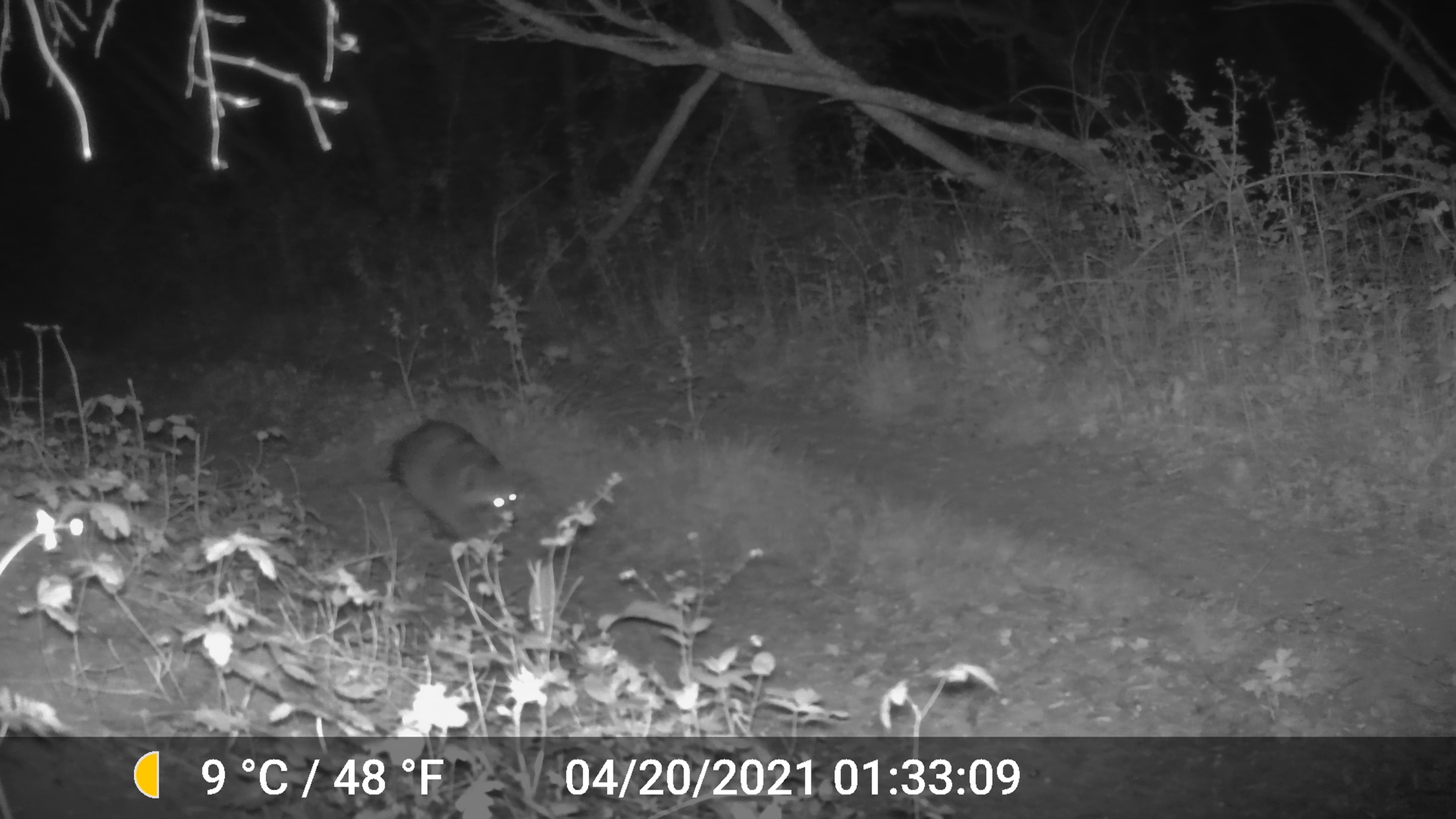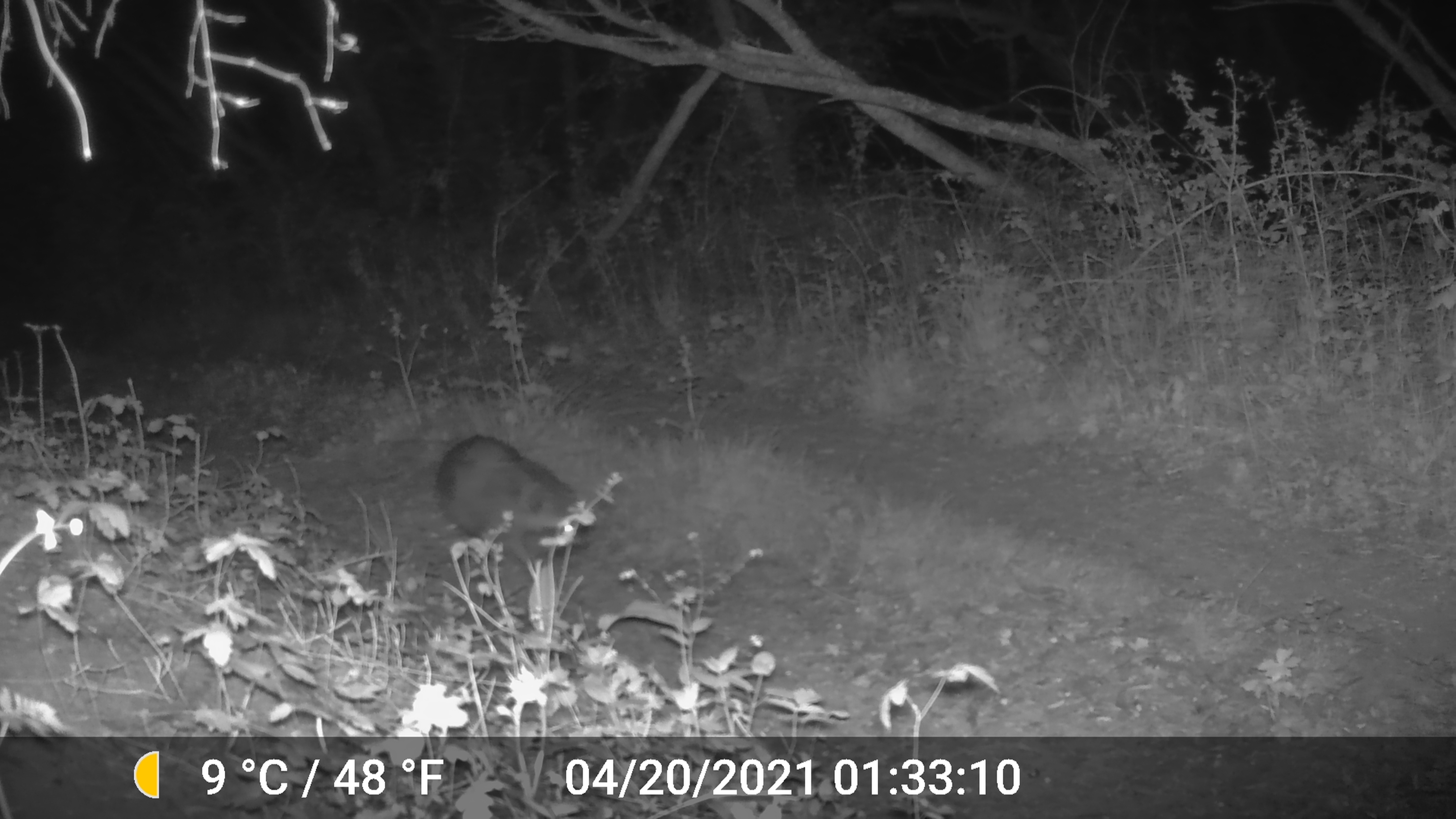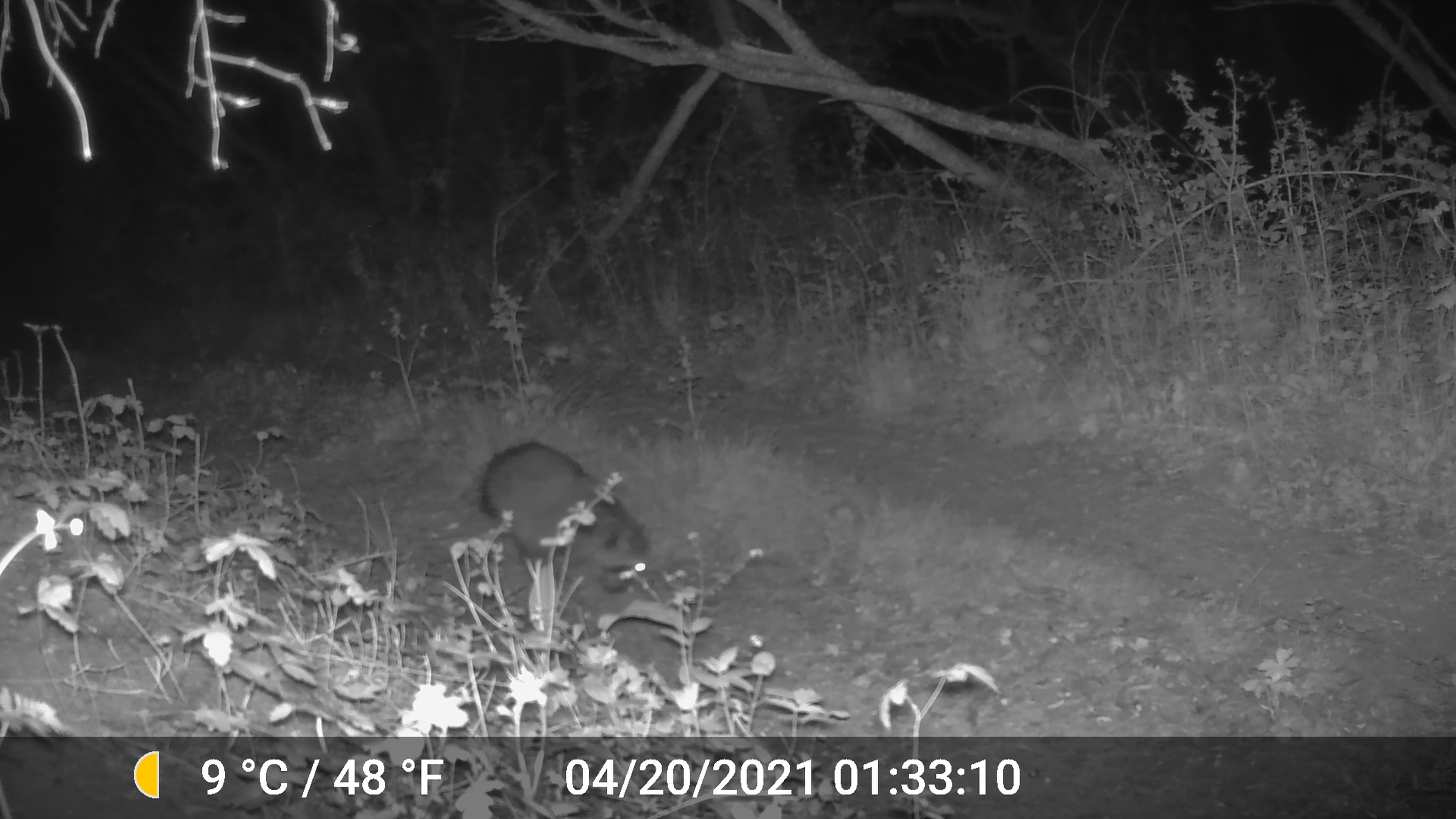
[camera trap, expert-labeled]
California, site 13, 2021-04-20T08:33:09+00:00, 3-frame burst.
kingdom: Animalia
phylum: Chordata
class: Mammalia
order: Carnivora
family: Procyonidae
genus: Procyon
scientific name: Procyon lotor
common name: raccoon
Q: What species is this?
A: Raccoon (Procyon lotor).